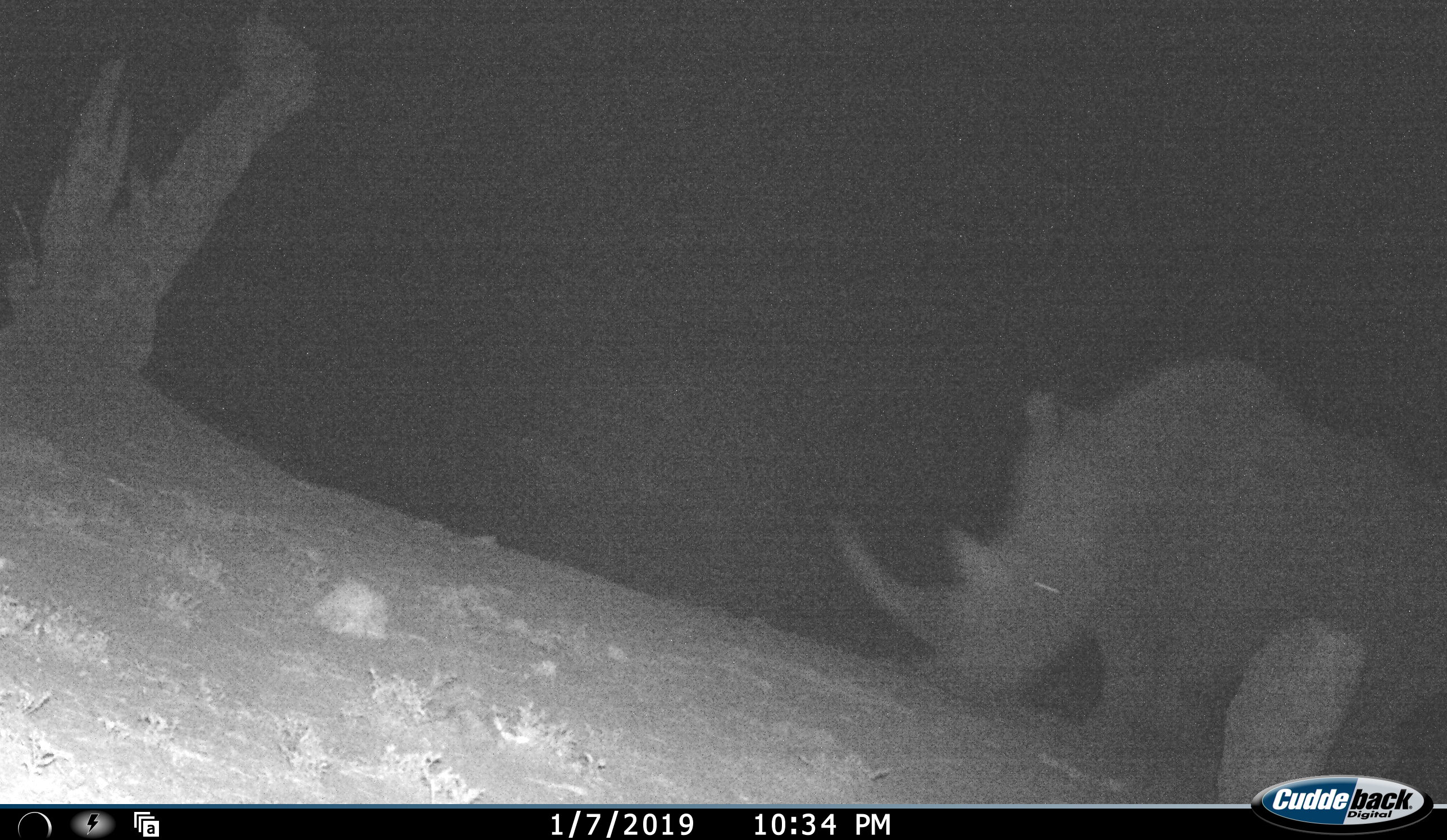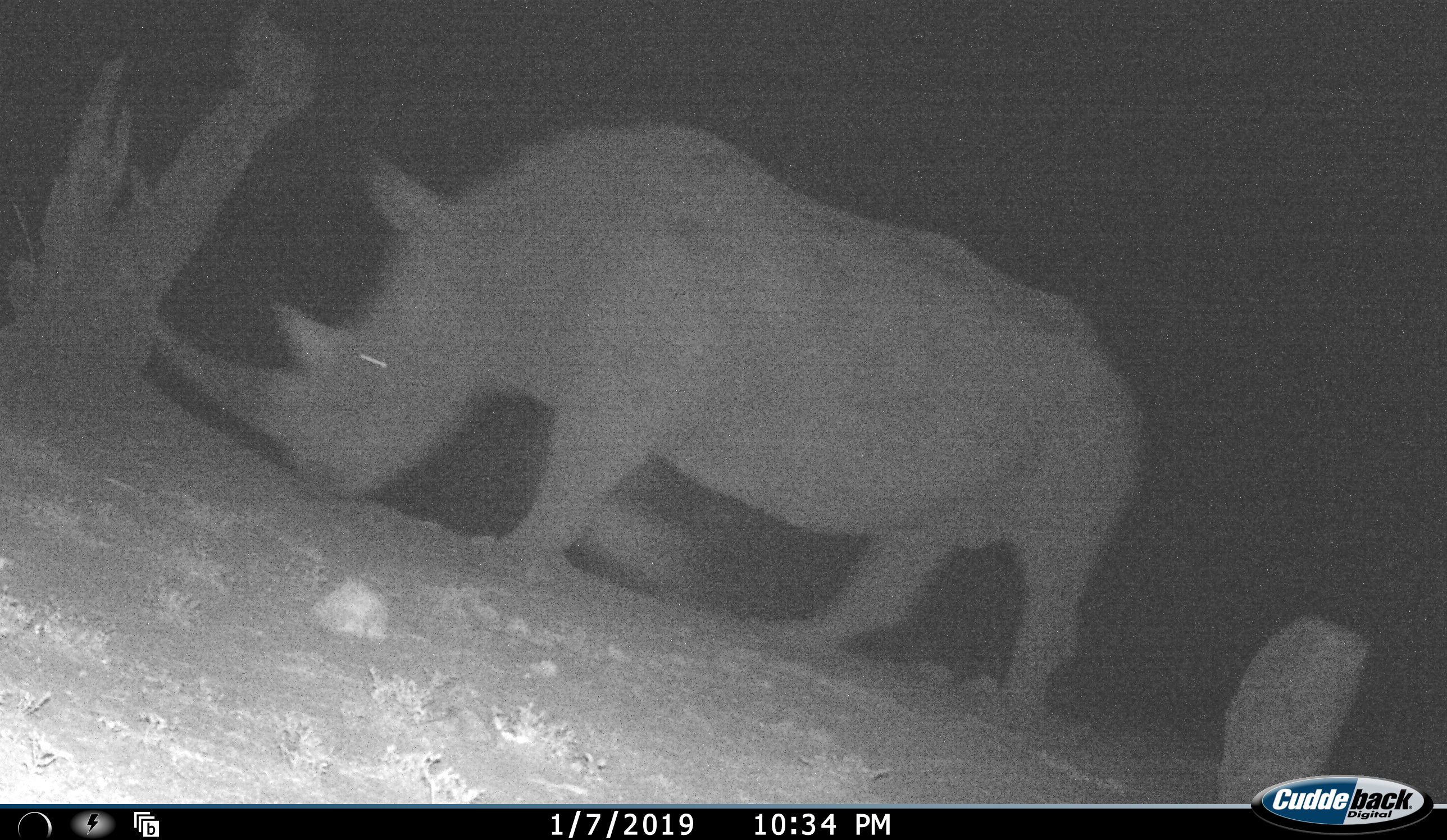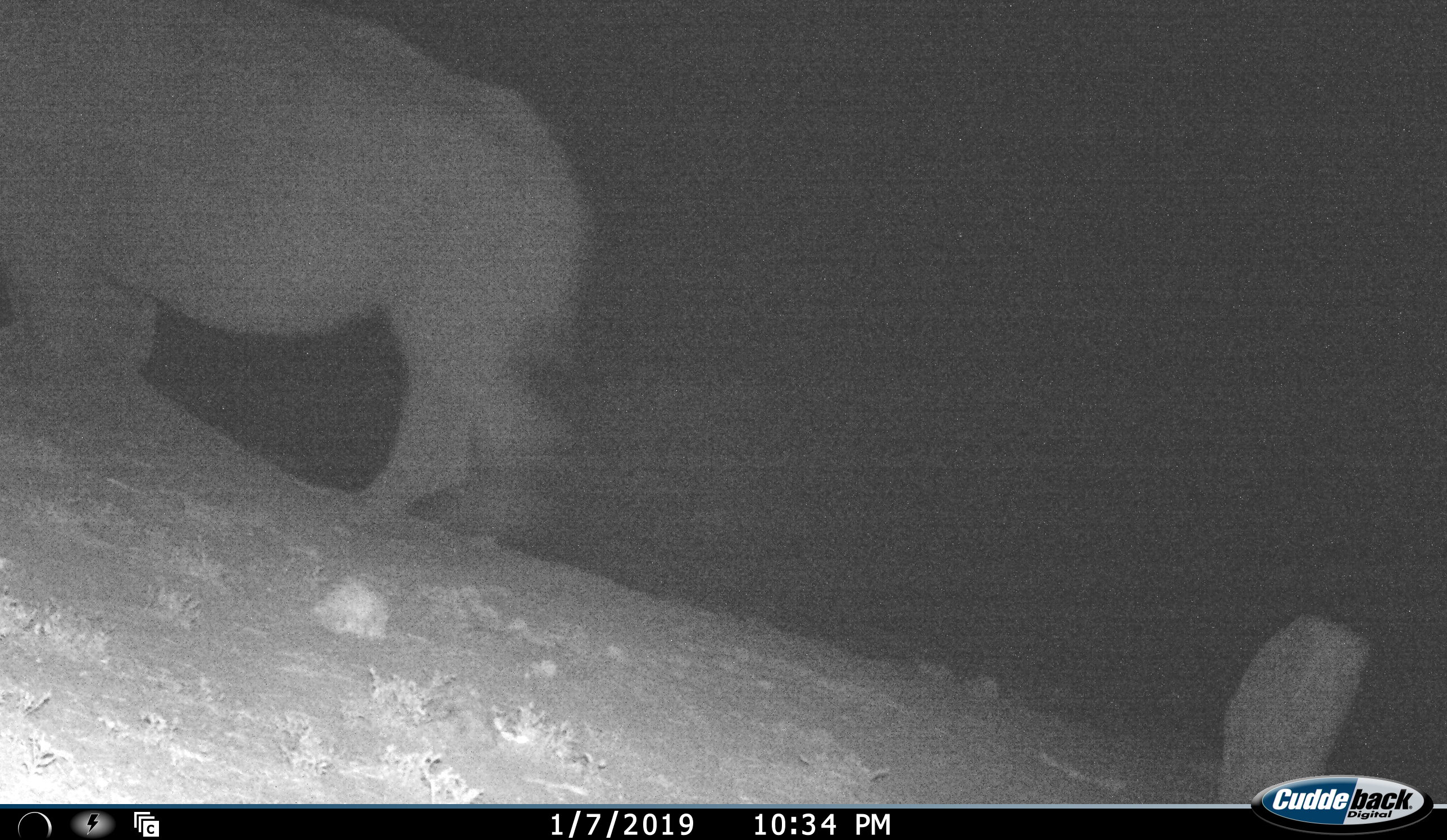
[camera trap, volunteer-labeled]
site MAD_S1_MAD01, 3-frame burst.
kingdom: Animalia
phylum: Chordata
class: Mammalia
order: Perissodactyla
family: Rhinocerotidae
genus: Ceratotherium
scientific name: Ceratotherium simum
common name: white rhinoceros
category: rhinoceroswhite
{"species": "rhinoceroswhite (white rhinoceros) (Ceratotherium simum)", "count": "1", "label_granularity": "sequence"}